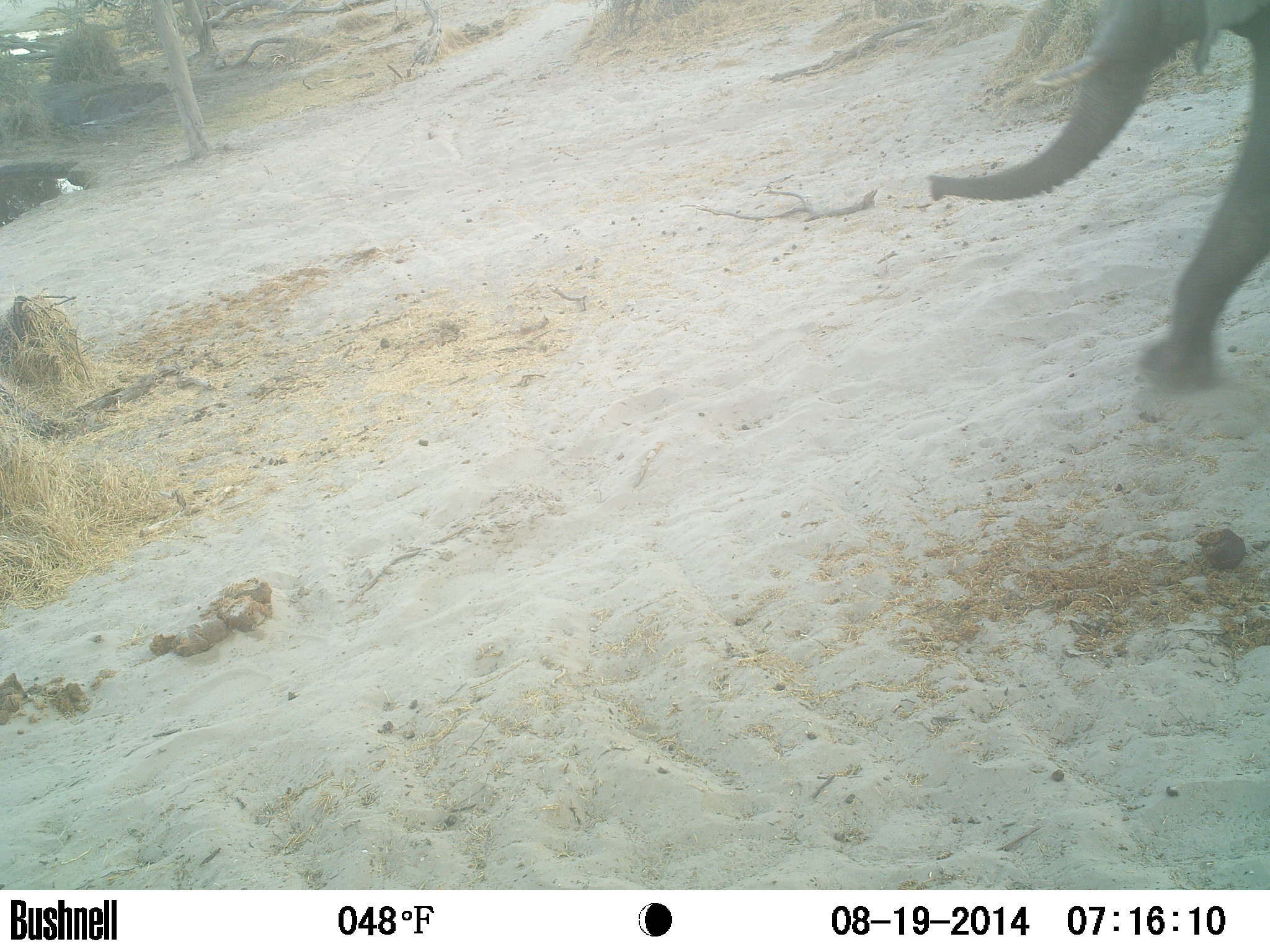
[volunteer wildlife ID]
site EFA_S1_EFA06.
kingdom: Animalia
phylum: Chordata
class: Mammalia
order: Proboscidea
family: Elephantidae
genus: Loxodonta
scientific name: Loxodonta africana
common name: african bush elephant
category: elephant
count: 1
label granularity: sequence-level